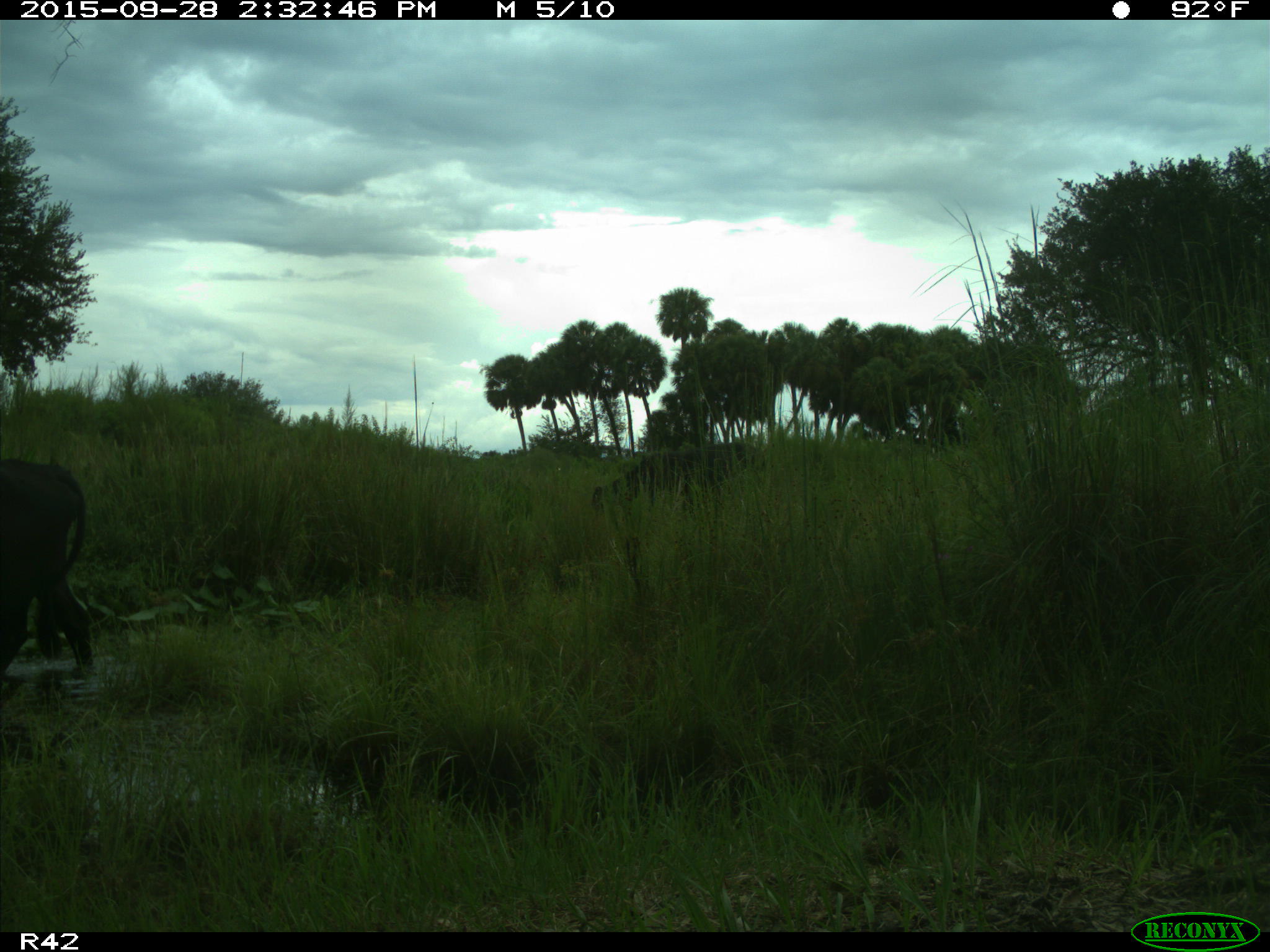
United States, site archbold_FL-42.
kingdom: Animalia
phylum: Chordata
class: Mammalia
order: Artiodactyla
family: Bovidae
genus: Bos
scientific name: Bos taurus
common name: domestic cow